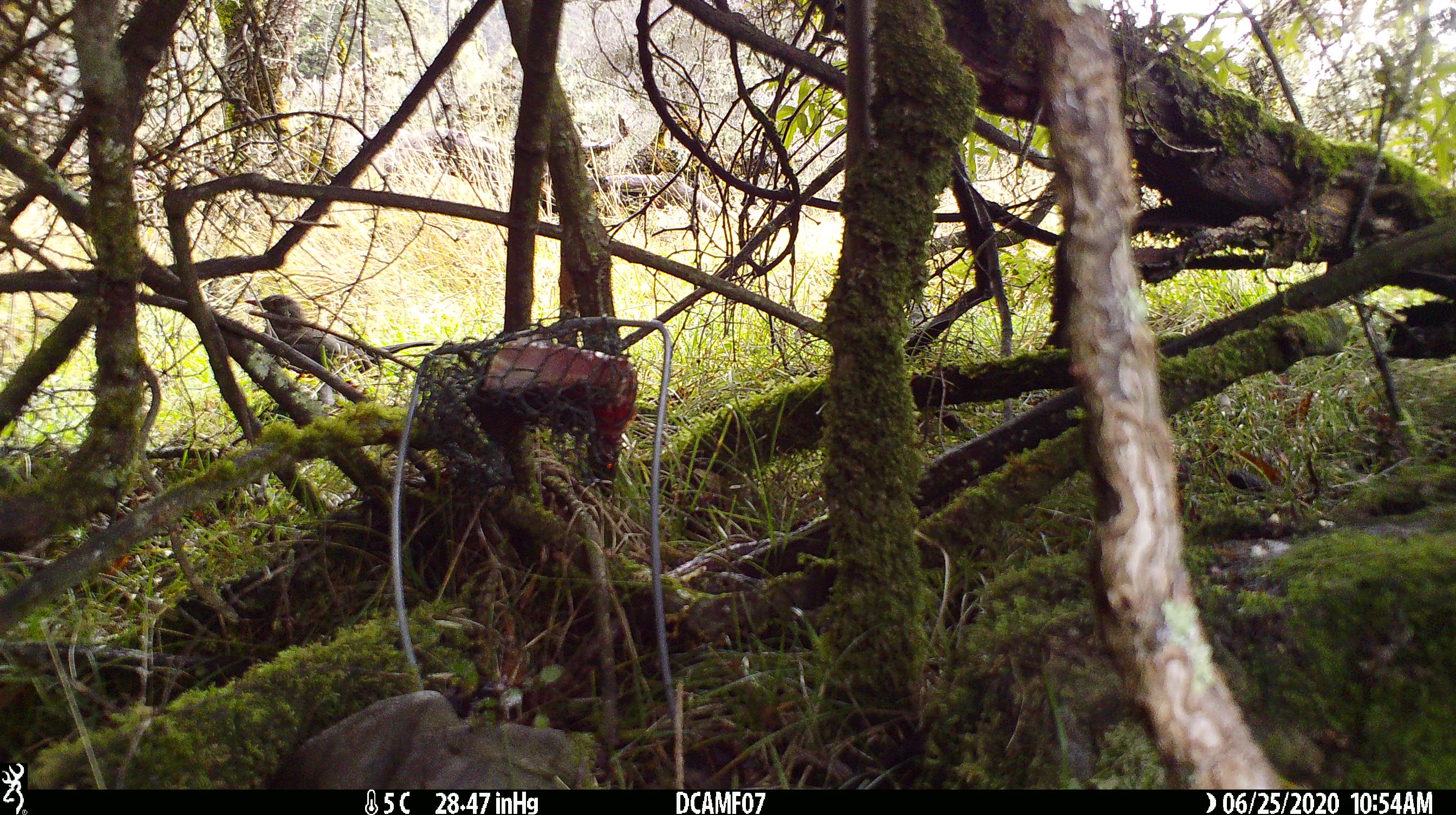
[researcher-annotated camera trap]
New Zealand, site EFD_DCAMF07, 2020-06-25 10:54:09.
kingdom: Animalia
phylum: Chordata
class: Aves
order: Passeriformes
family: Turdidae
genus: Turdus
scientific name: Turdus merula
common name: eurasian blackbird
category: blackbird